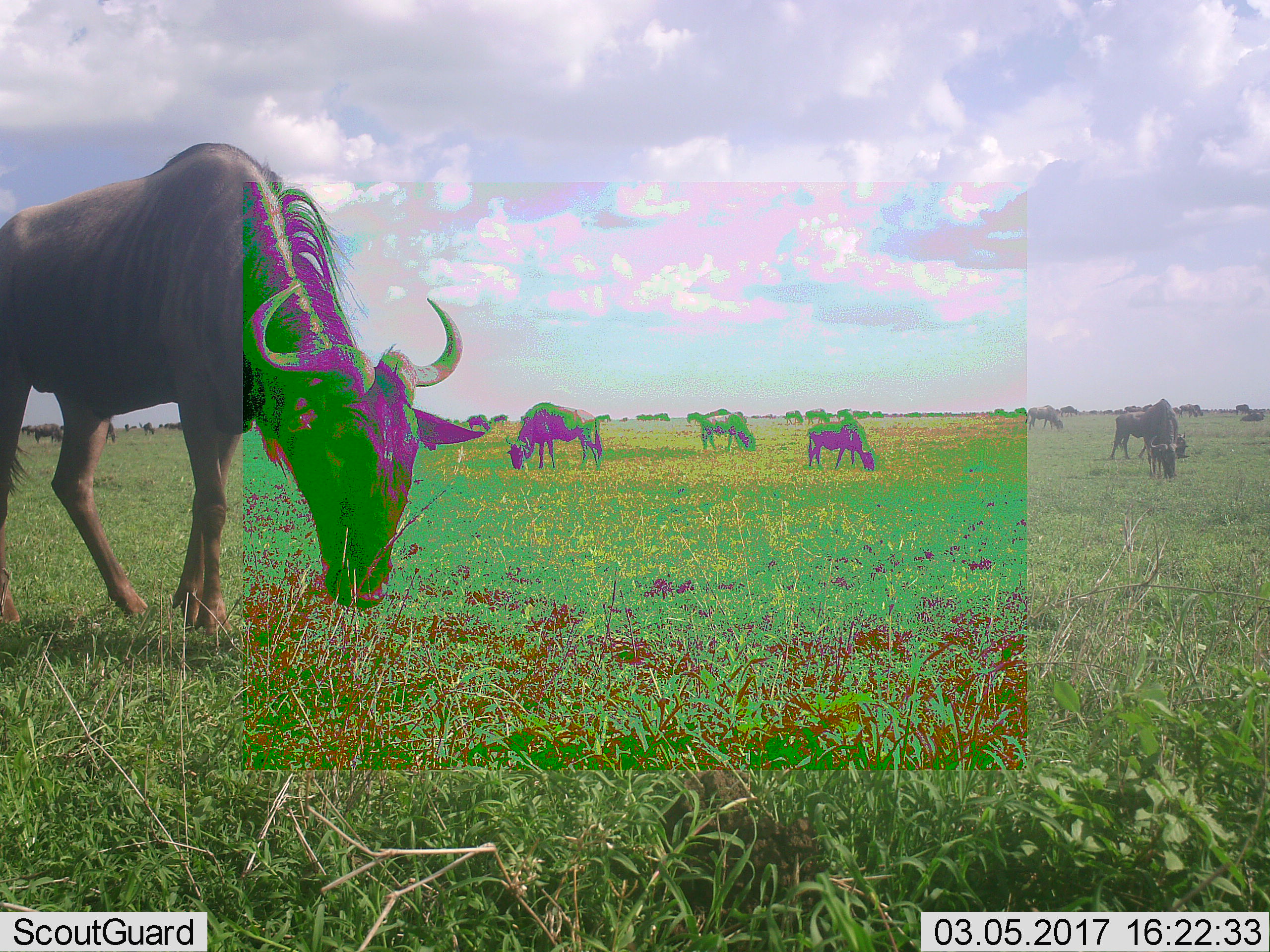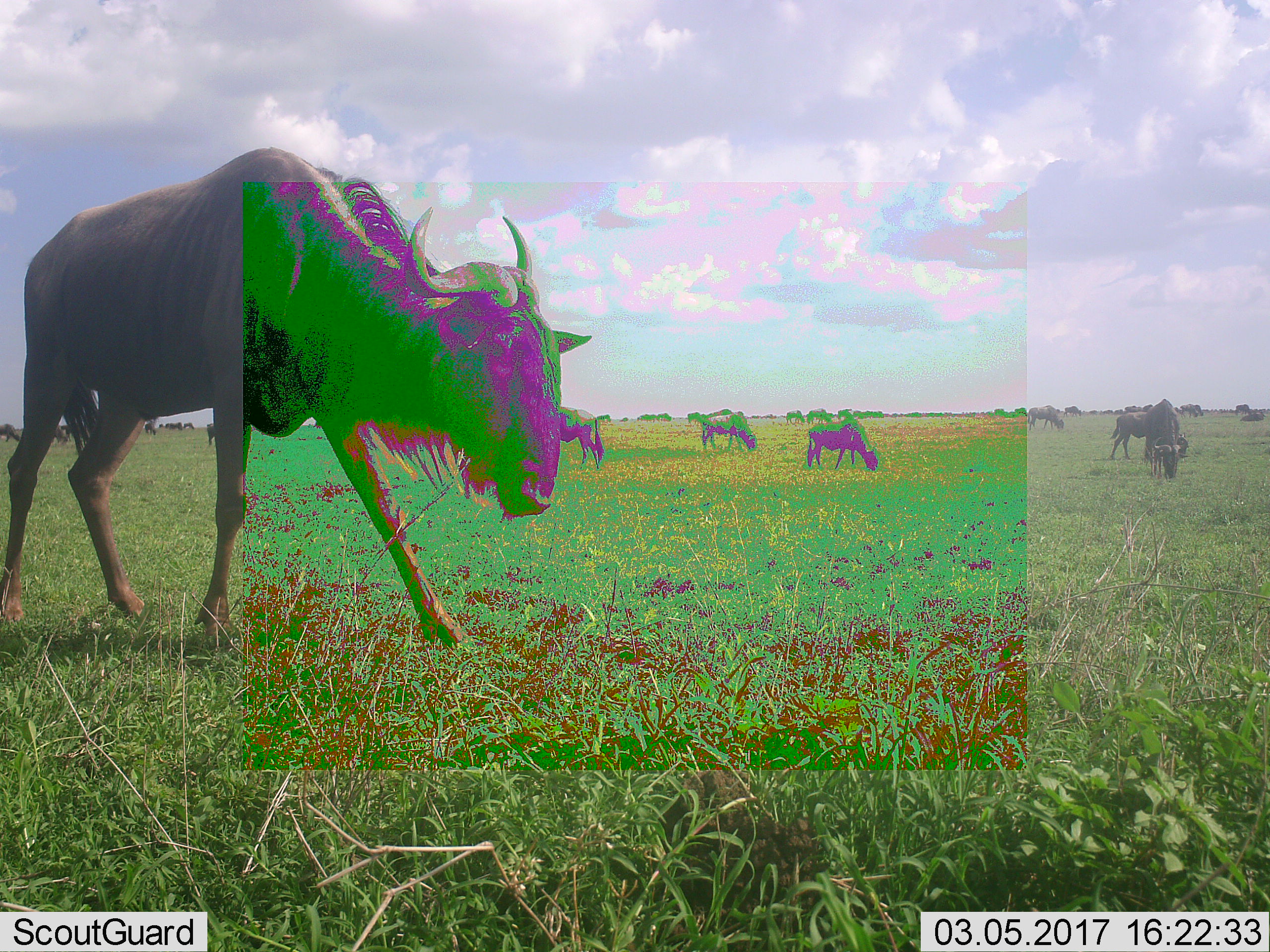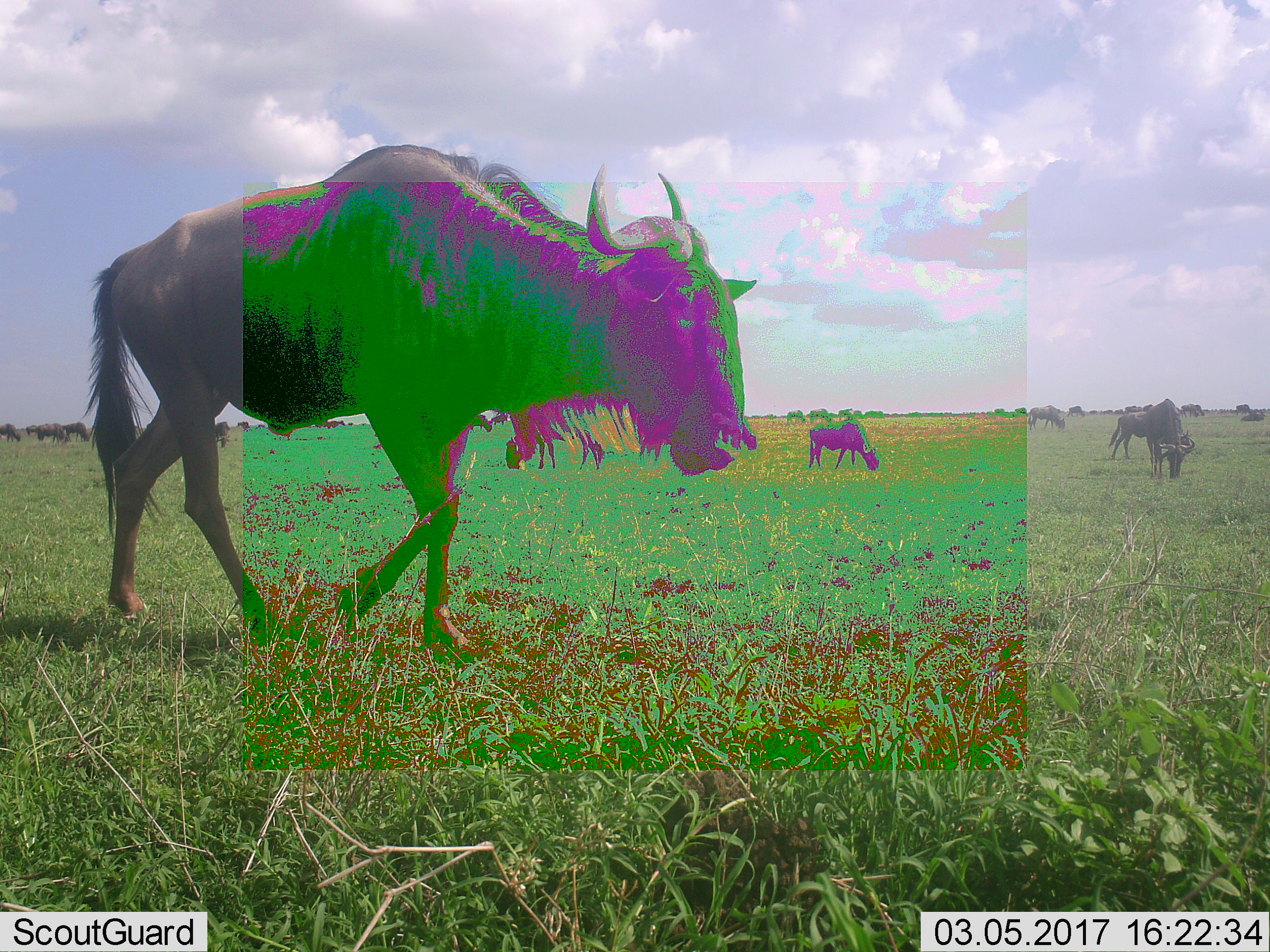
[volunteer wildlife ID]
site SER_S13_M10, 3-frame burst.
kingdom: Animalia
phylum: Chordata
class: Mammalia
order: Artiodactyla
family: Bovidae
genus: Connochaetes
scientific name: Connochaetes taurinus taurinus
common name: blue wildebeest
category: wildebeestblue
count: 7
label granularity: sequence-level